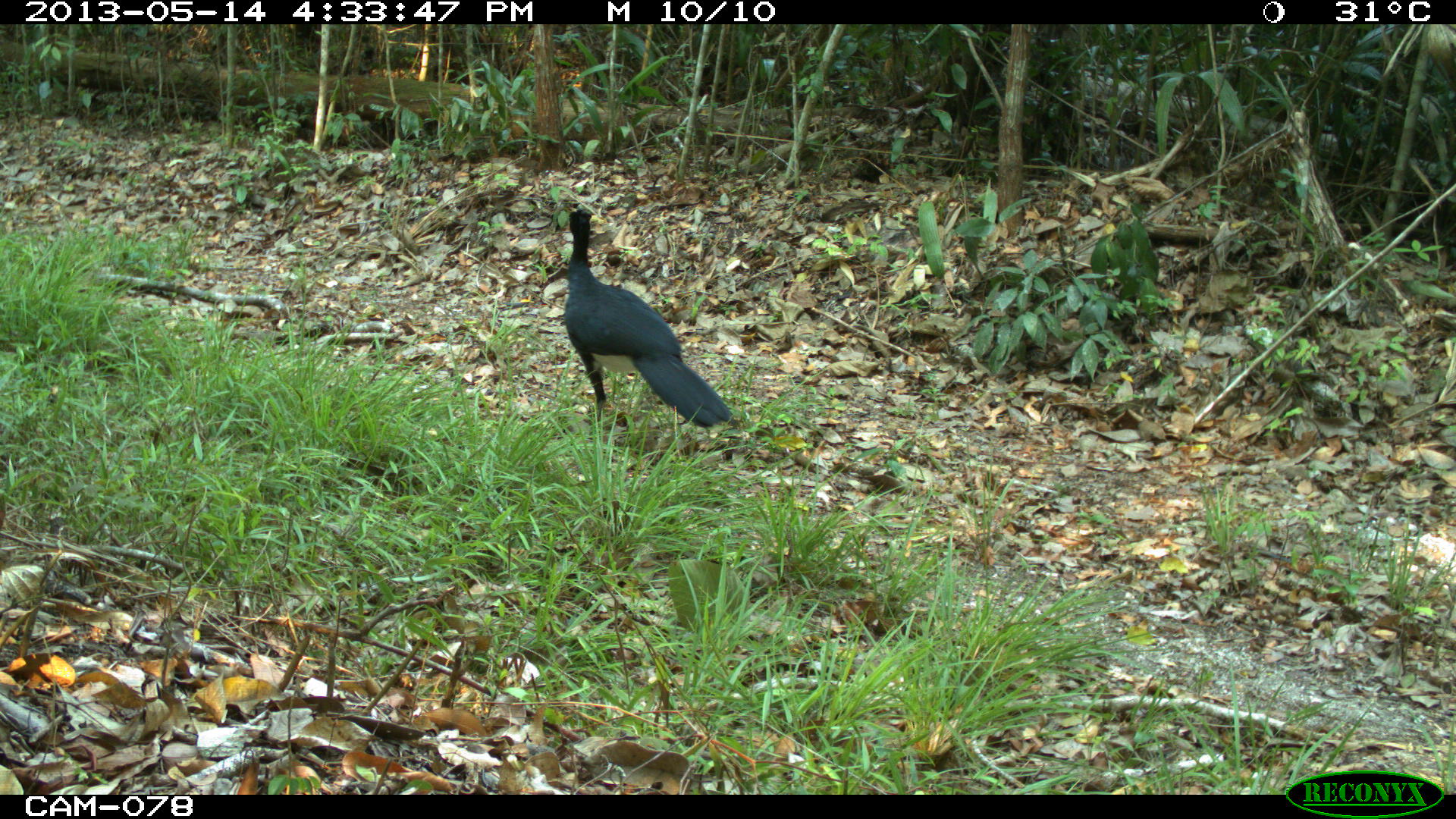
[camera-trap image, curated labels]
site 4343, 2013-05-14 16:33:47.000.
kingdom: Animalia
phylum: Chordata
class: Aves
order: Galliformes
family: Cracidae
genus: Crax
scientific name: Crax rubra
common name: great curassow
Crax rubra (great curassow), count 1, sex male.